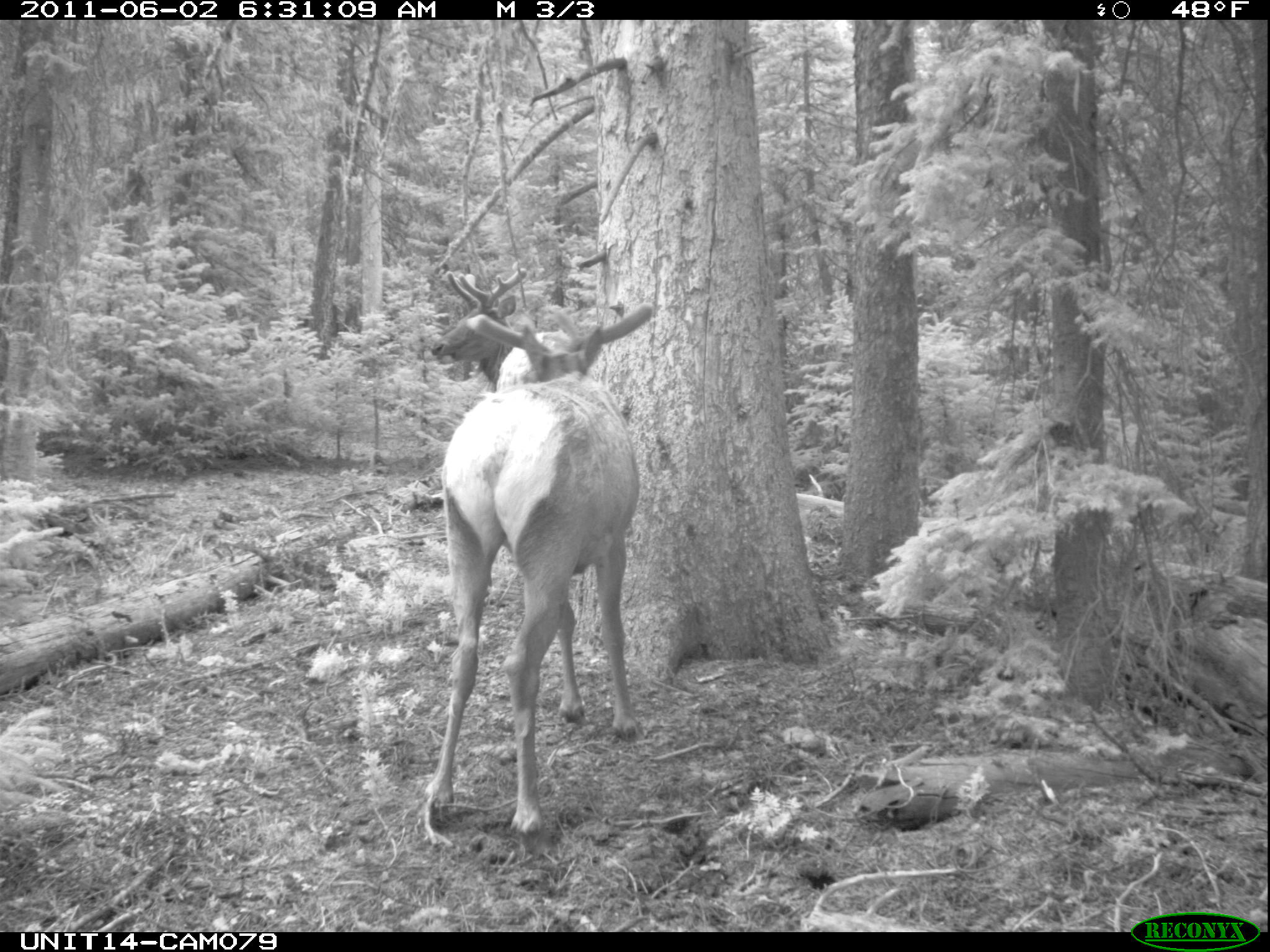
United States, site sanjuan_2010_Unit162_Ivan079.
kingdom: Animalia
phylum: Chordata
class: Mammalia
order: Artiodactyla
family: Cervidae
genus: Cervus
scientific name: Cervus elaphus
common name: red deer